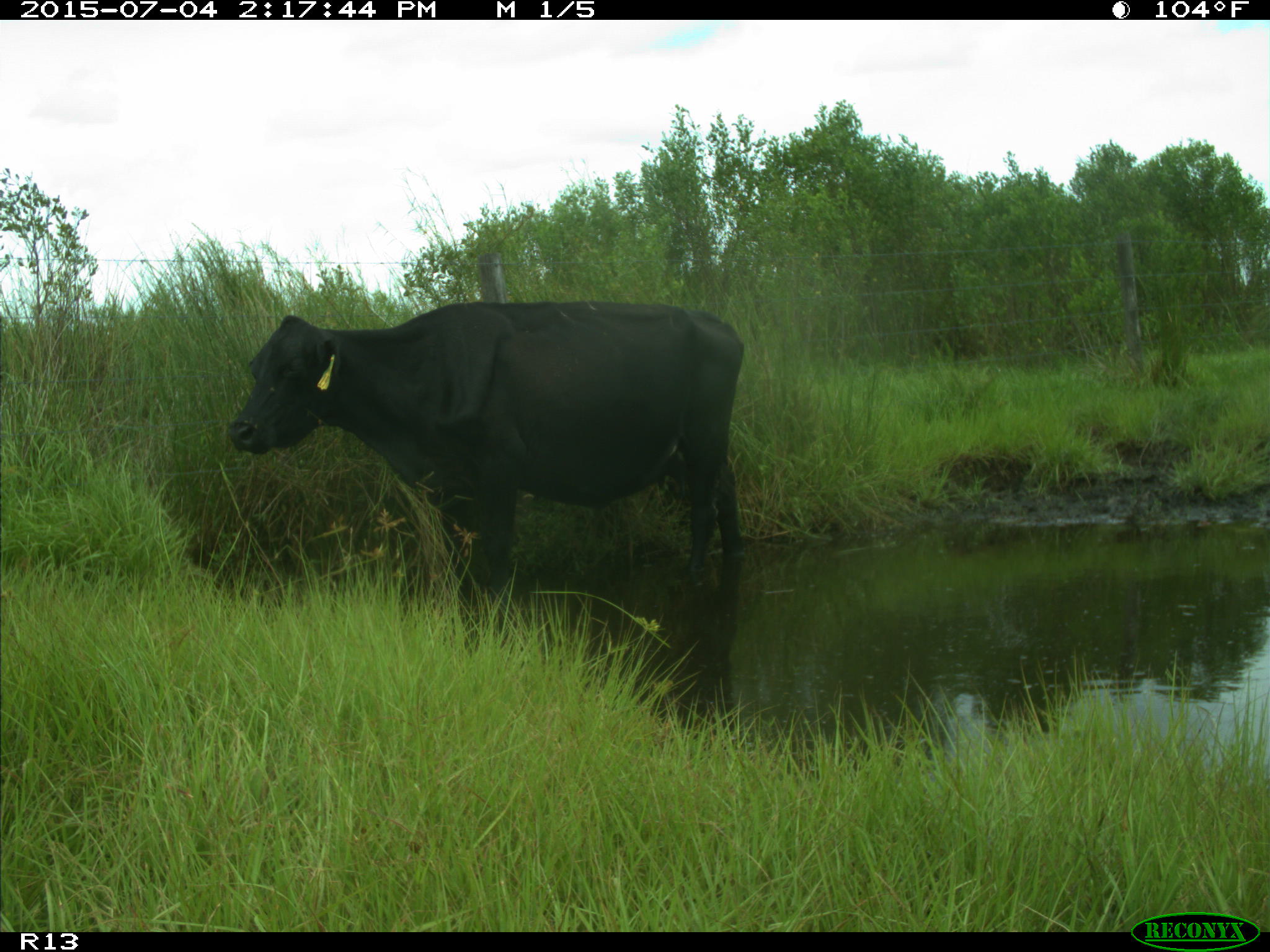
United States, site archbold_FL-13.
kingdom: Animalia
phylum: Chordata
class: Mammalia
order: Artiodactyla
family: Bovidae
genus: Bos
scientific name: Bos taurus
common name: domestic cow